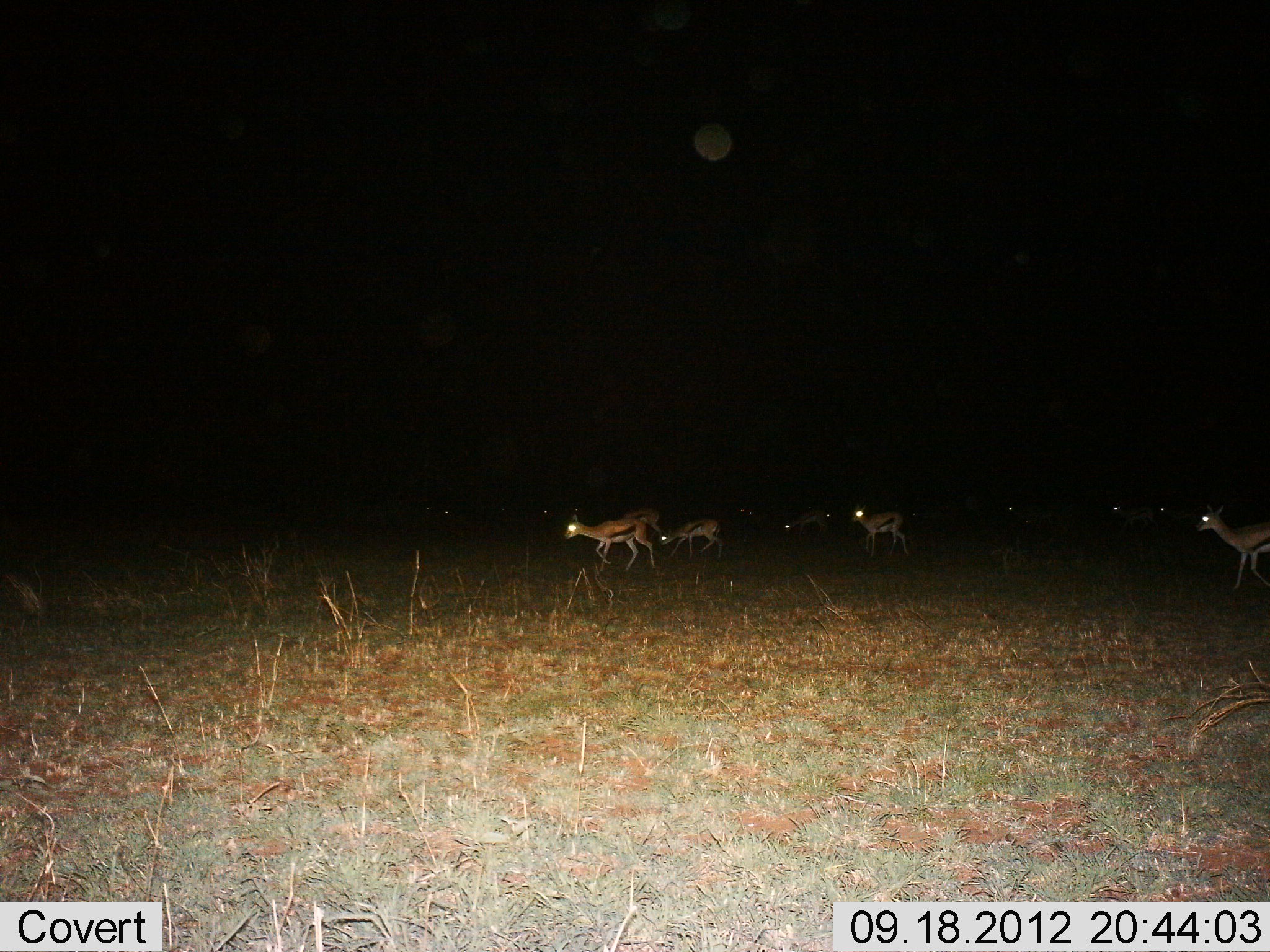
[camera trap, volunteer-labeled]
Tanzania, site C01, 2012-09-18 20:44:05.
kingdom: Animalia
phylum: Chordata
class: Mammalia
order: Artiodactyla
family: Bovidae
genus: Eudorcas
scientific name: Eudorcas thomsonii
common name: thomson's gazelle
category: gazellethomsons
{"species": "gazellethomsons (thomson's gazelle) (Eudorcas thomsonii)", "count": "10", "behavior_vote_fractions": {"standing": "20%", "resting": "0%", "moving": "80%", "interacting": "0%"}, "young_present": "0%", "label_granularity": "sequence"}